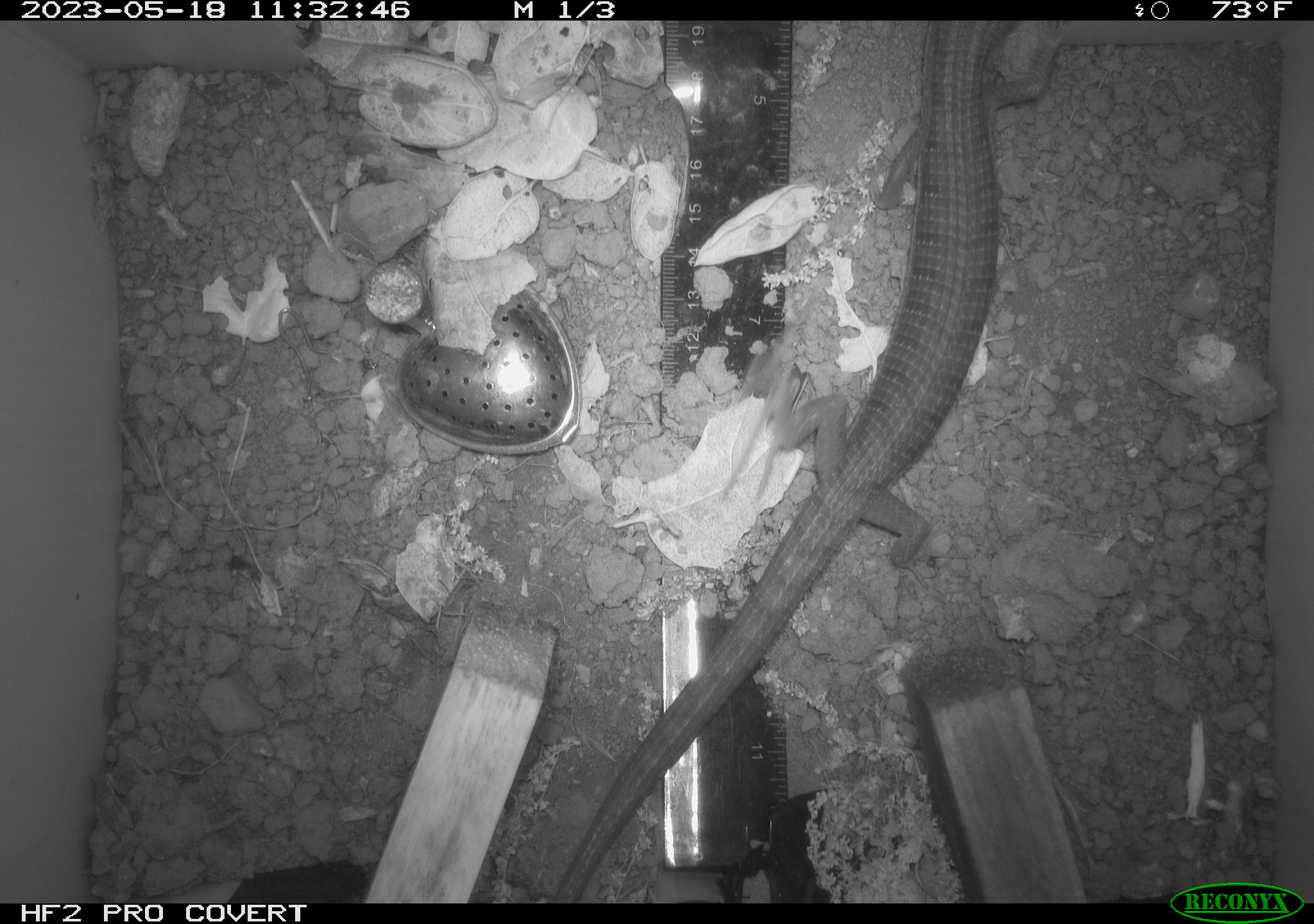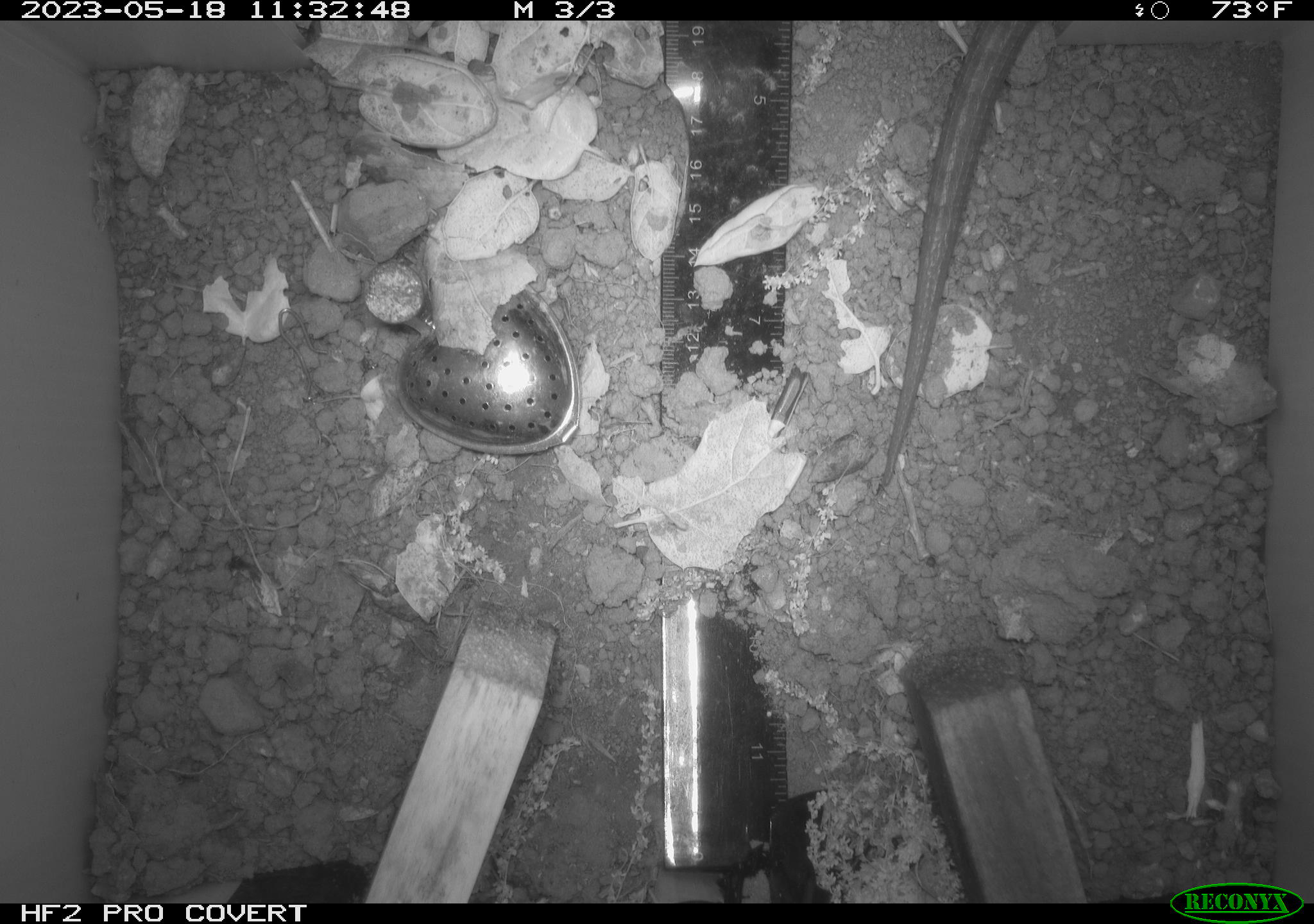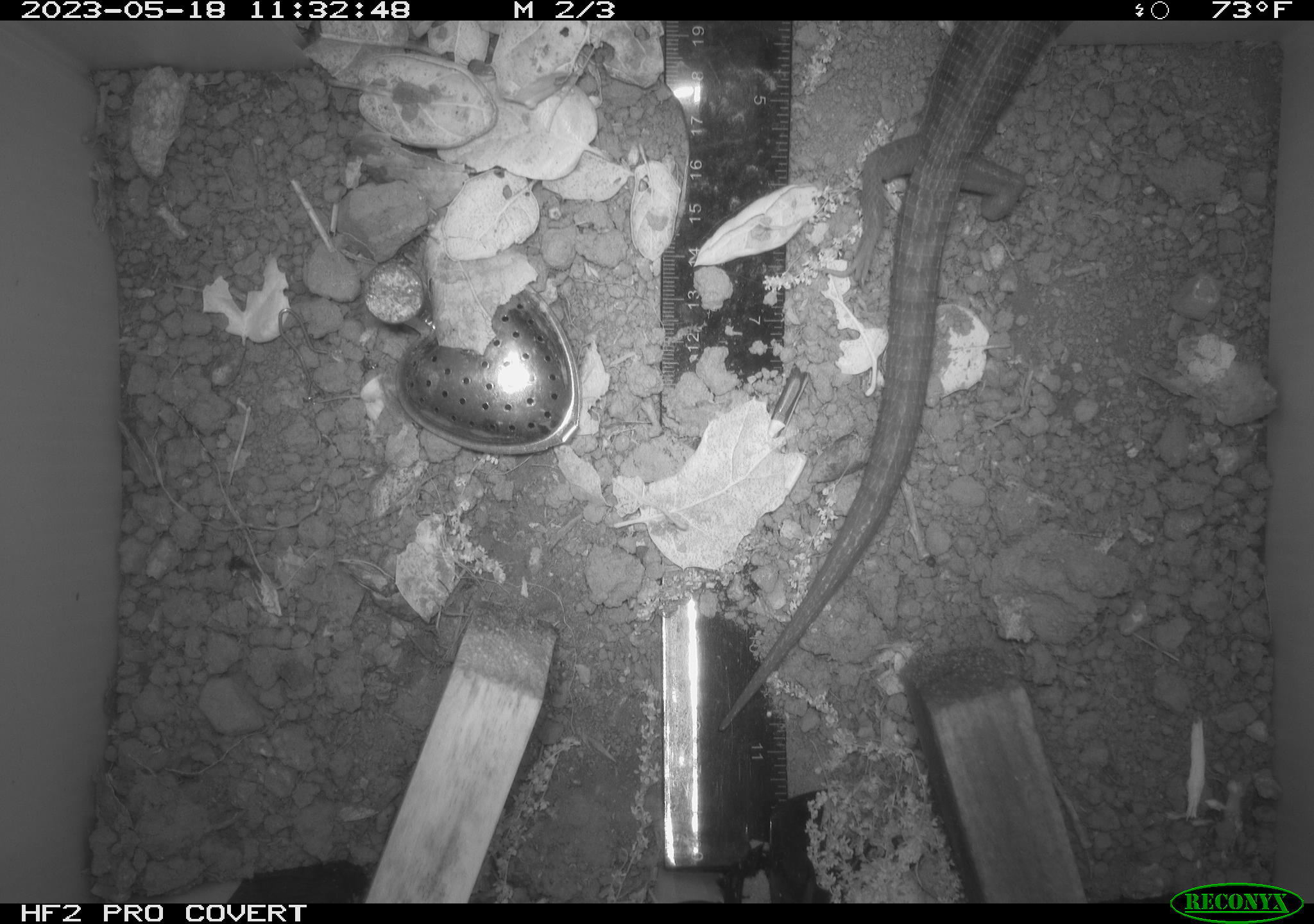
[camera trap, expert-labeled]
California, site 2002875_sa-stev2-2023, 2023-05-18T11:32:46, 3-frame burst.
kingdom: Animalia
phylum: Chordata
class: Reptilia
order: Squamata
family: Anguidae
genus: Elgaria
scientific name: Elgaria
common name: alligator lizards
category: elgaria species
Elgaria species (alligator lizards) (Elgaria).